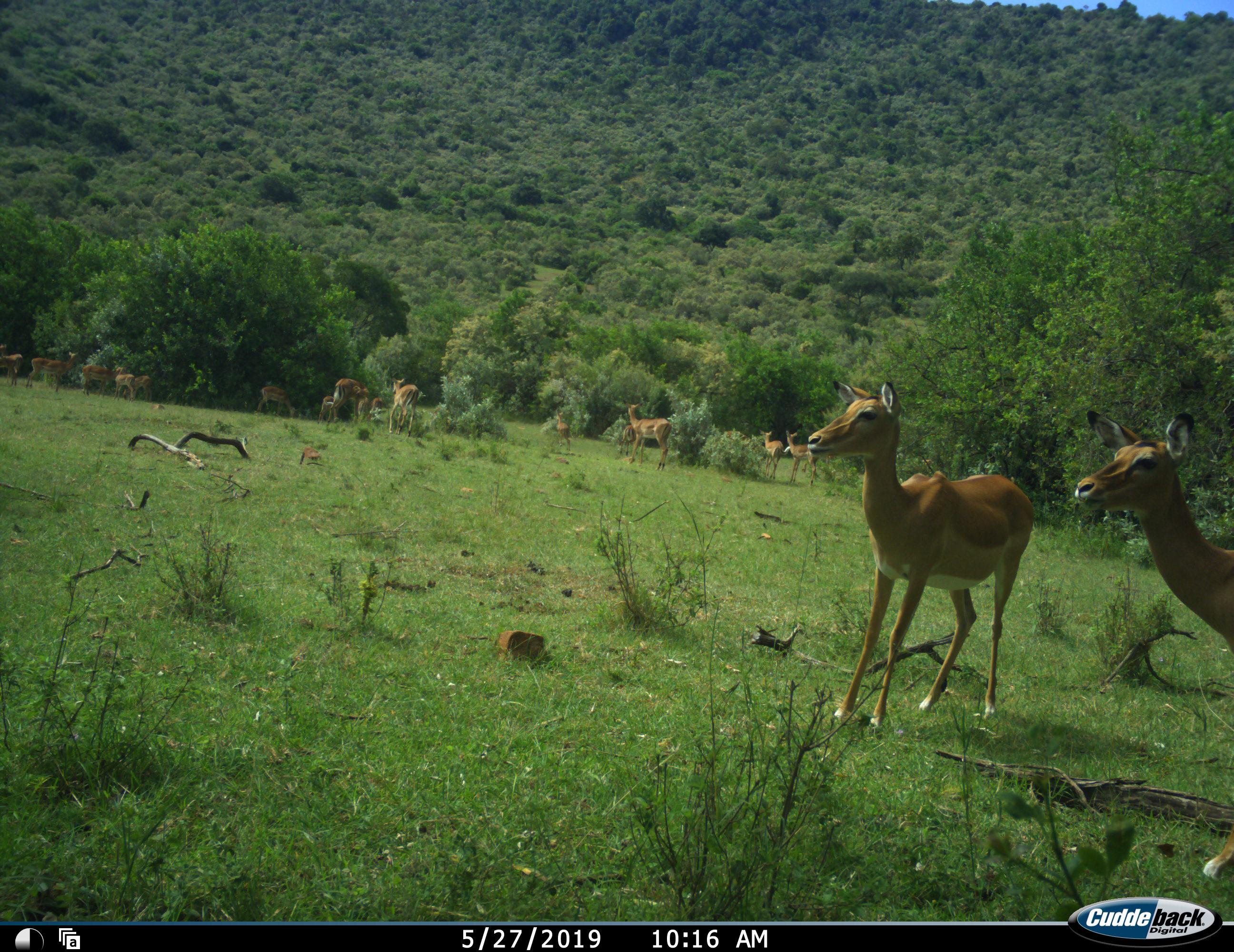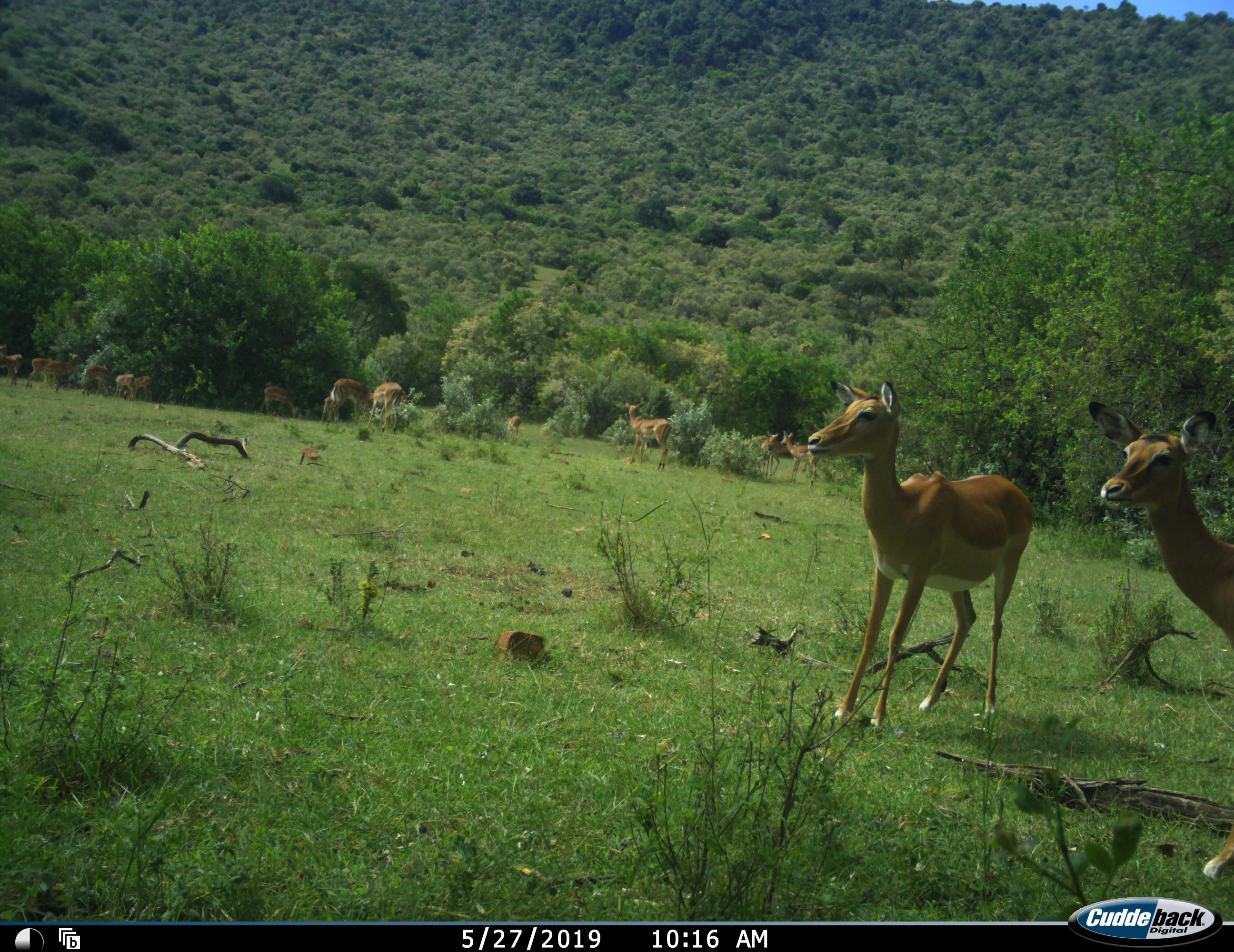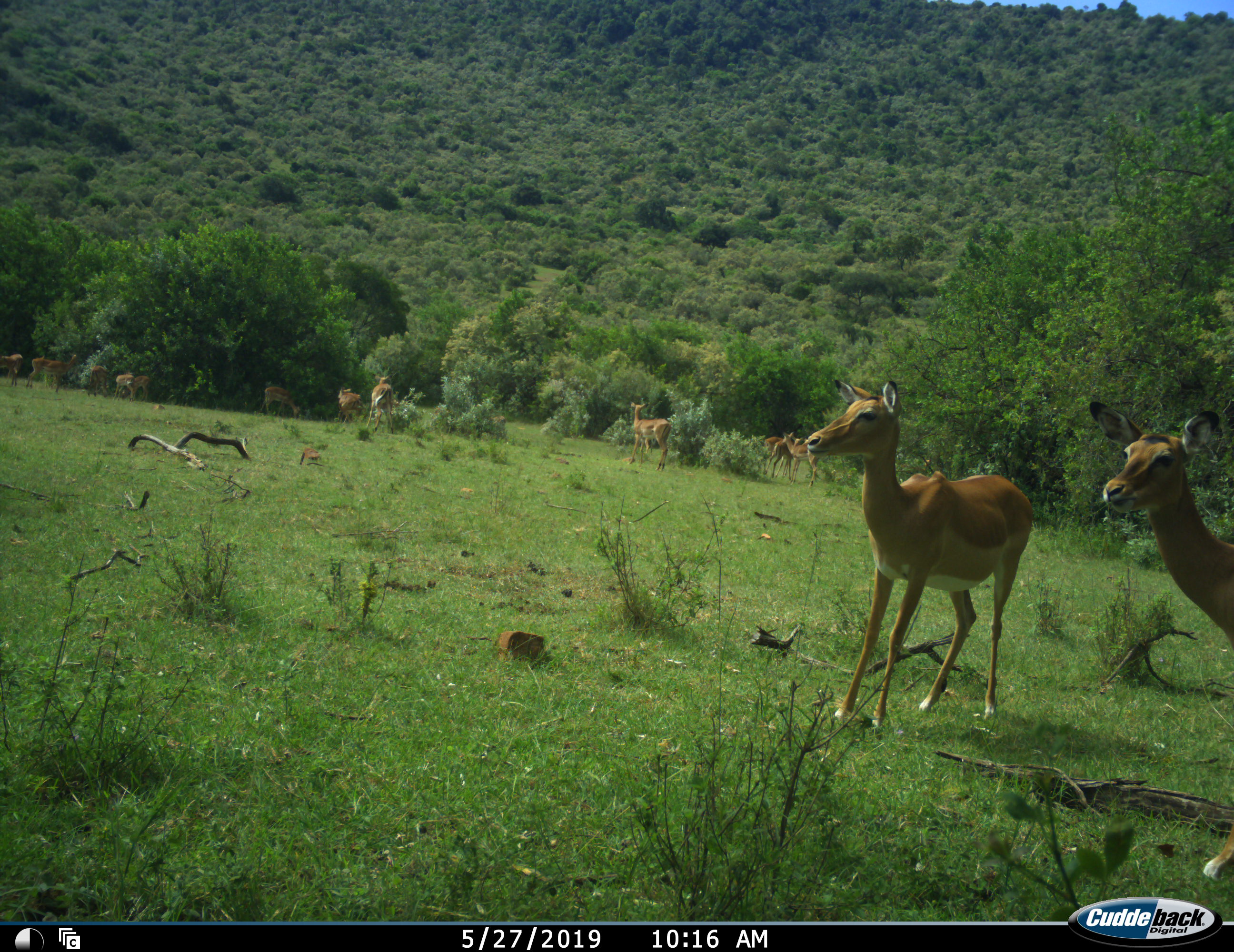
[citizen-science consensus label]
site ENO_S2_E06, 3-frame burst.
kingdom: Animalia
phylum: Chordata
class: Mammalia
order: Artiodactyla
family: Bovidae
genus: Aepyceros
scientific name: Aepyceros melampus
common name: impala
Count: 11-50.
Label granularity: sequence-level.